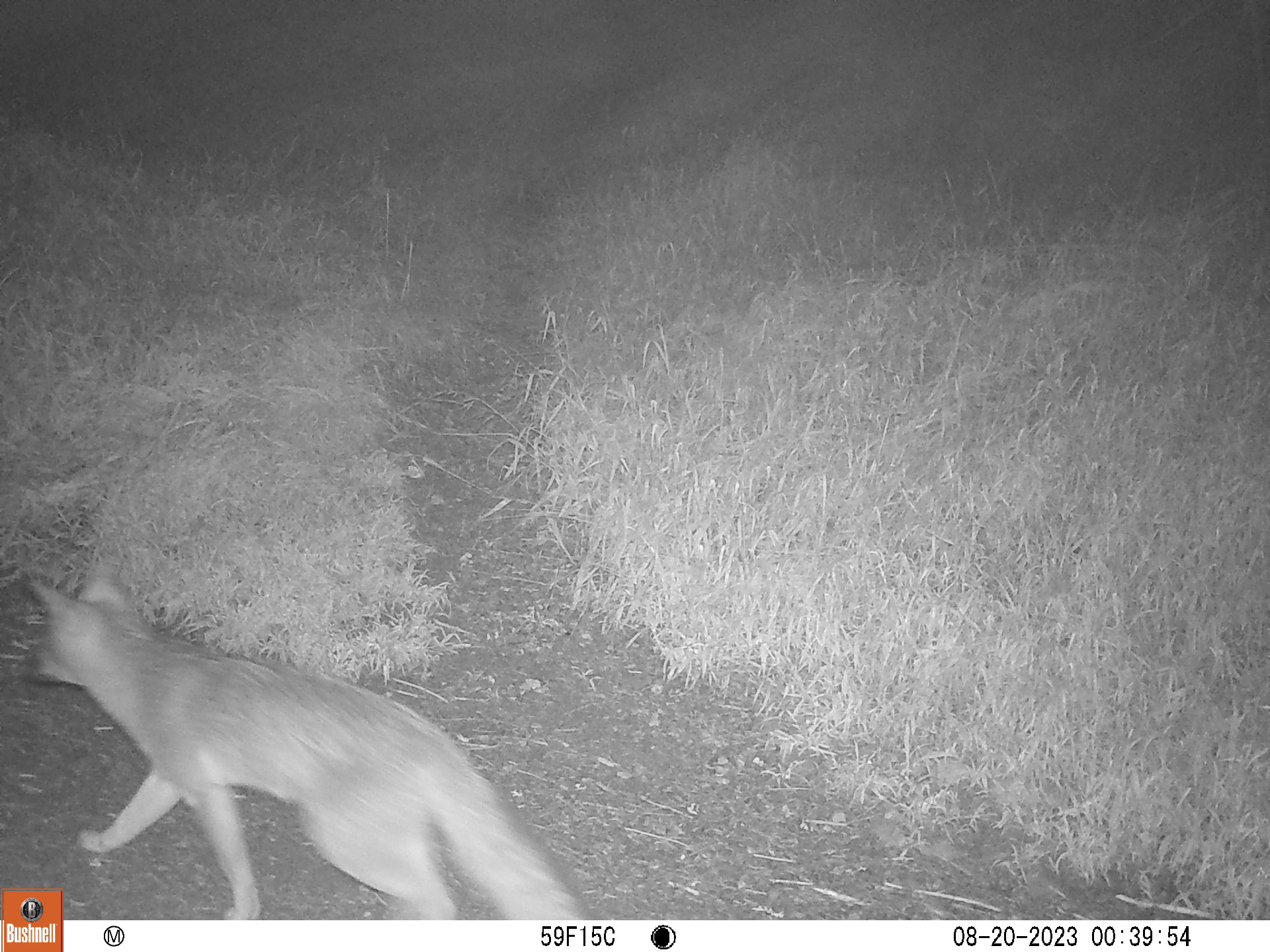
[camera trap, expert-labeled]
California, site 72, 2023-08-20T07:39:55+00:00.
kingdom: Animalia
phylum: Chordata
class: Mammalia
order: Carnivora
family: Canidae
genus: Urocyon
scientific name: Urocyon cinereoargenteus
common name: gray fox